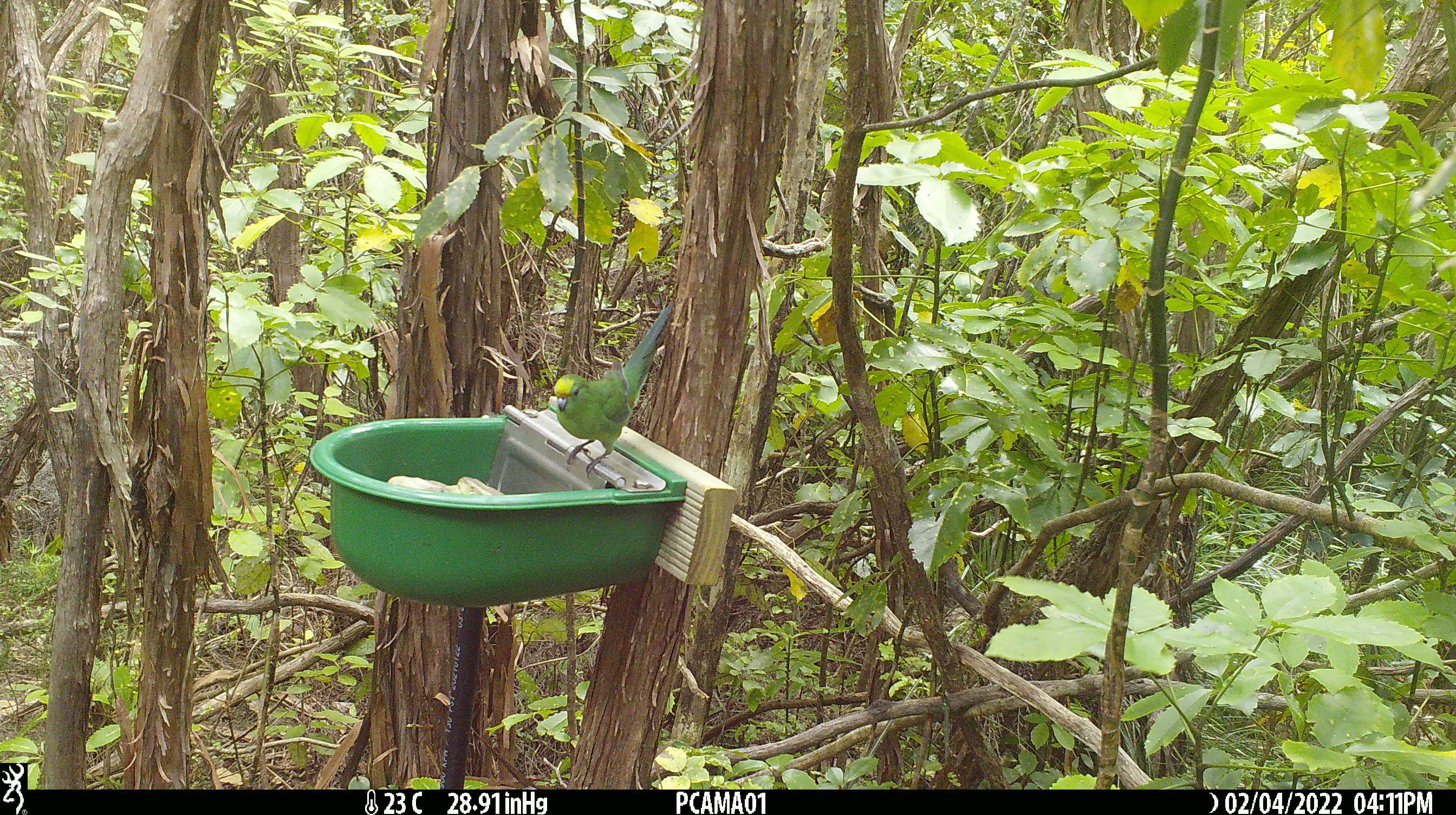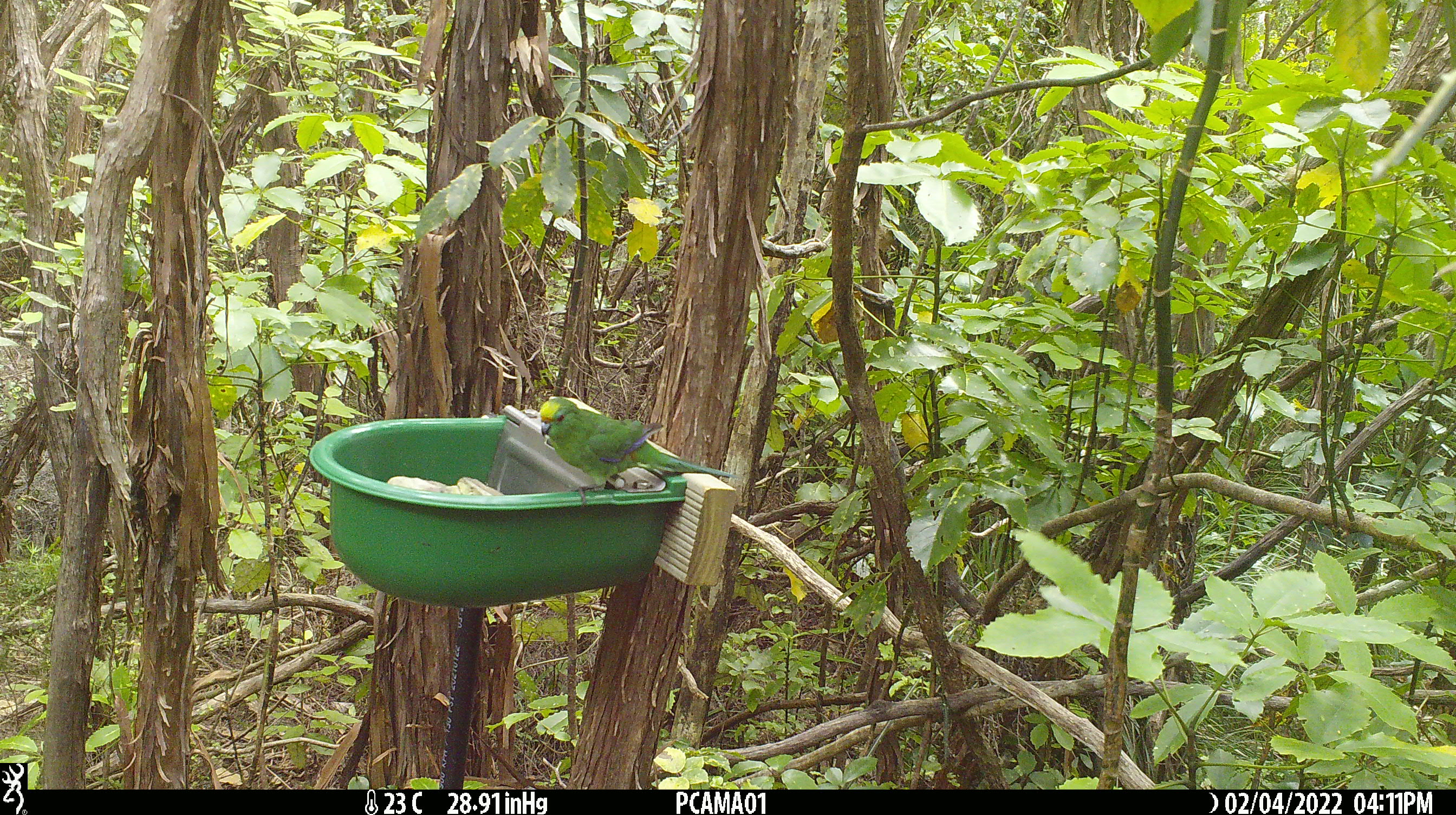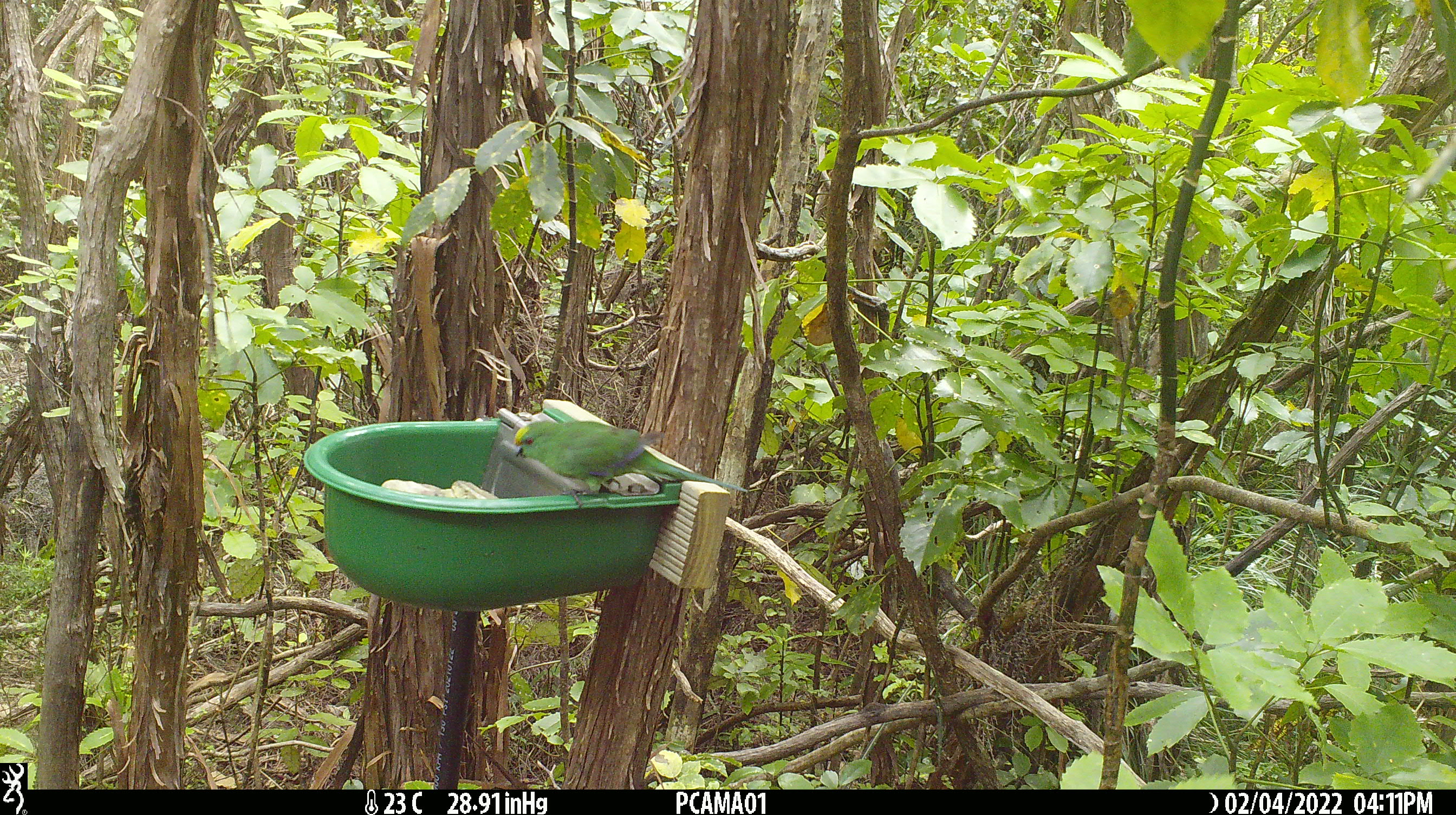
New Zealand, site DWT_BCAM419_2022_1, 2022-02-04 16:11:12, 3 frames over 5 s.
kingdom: Animalia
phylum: Chordata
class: Aves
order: Psittaciformes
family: Psittaculidae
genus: Cyanoramphus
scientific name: Cyanoramphus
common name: parakeet